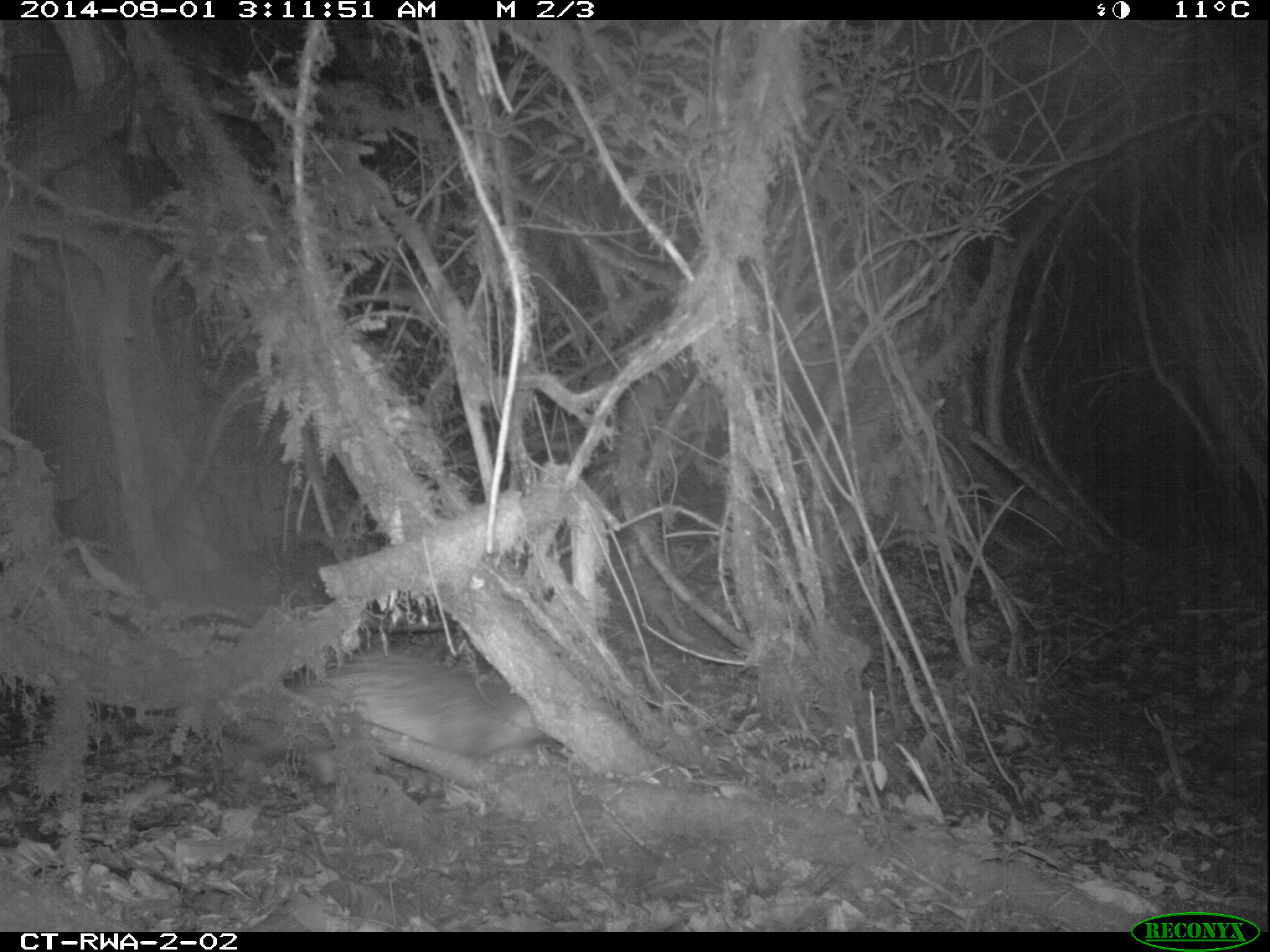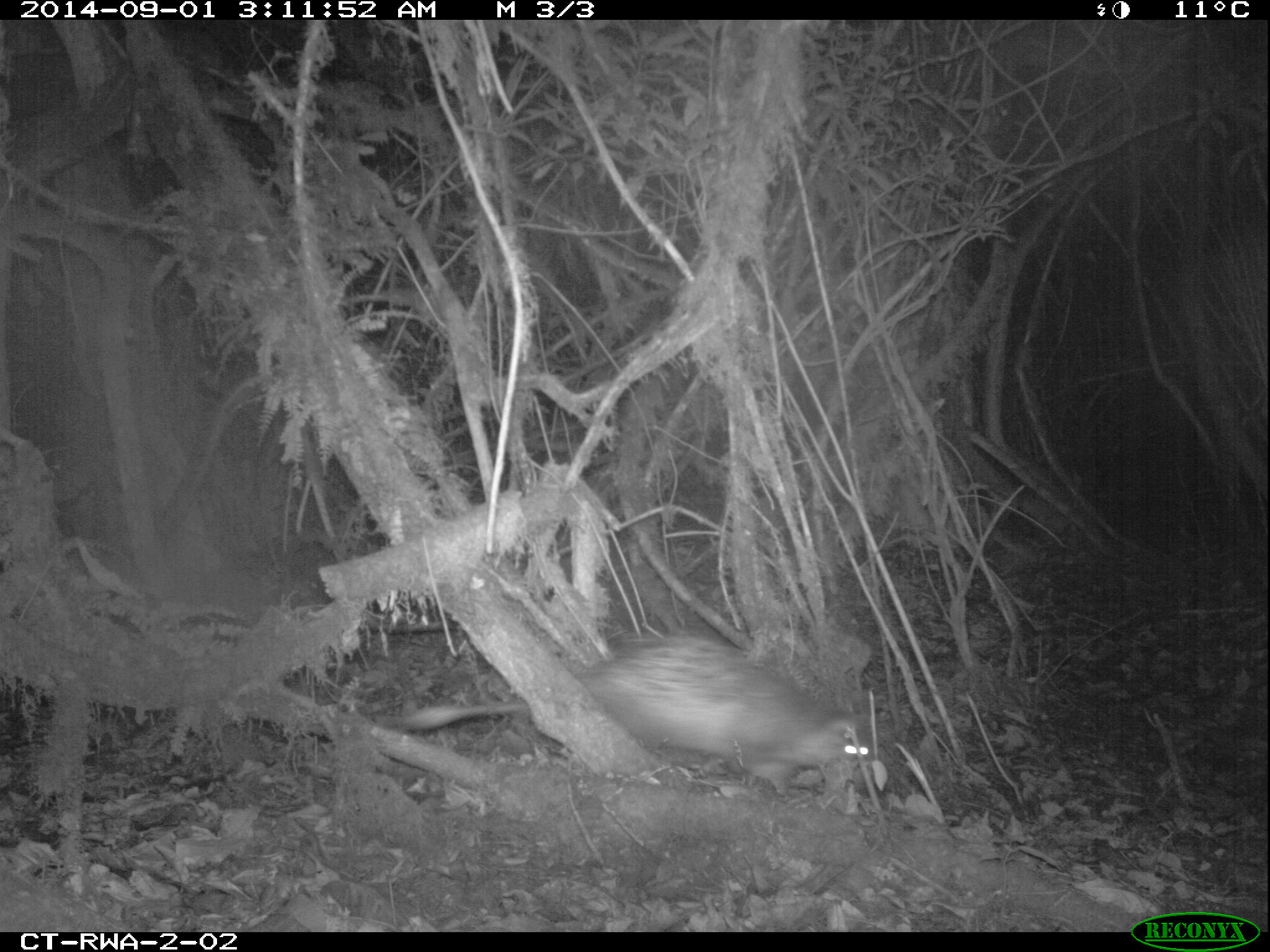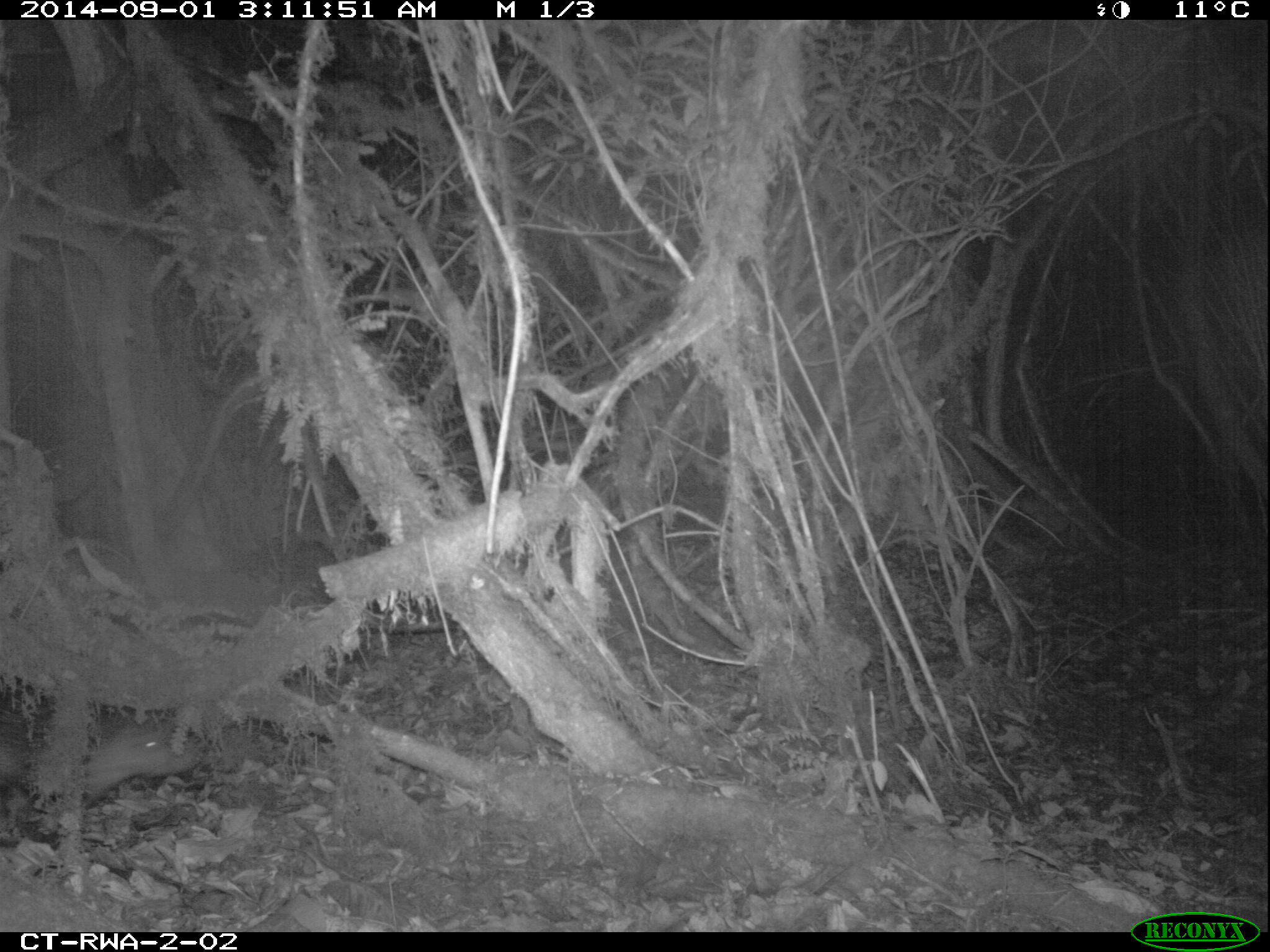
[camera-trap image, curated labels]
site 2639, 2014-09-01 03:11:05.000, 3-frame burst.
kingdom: Animalia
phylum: Chordata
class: Mammalia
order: Rodentia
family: Hystricidae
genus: Atherurus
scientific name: Atherurus africanus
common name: african brush-tailed porcupine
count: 1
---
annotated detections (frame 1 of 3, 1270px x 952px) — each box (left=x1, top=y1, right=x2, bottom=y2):
atherurus africanus: (left=290, top=644, right=542, bottom=760)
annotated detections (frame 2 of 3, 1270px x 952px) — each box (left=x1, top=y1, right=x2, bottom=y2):
atherurus africanus: (left=368, top=625, right=879, bottom=804)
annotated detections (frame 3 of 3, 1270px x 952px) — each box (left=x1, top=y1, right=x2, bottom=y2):
atherurus africanus: (left=74, top=720, right=207, bottom=804)